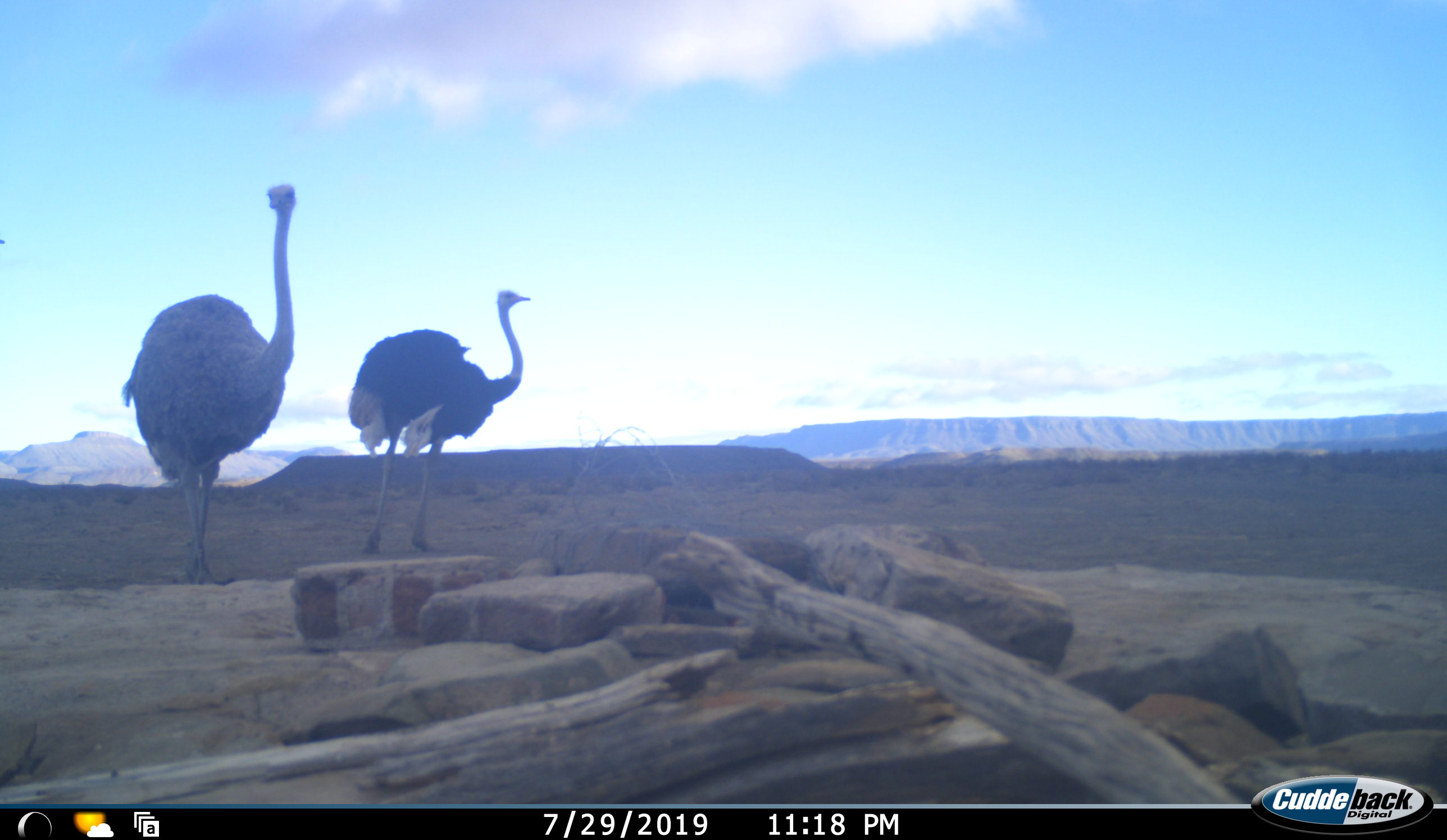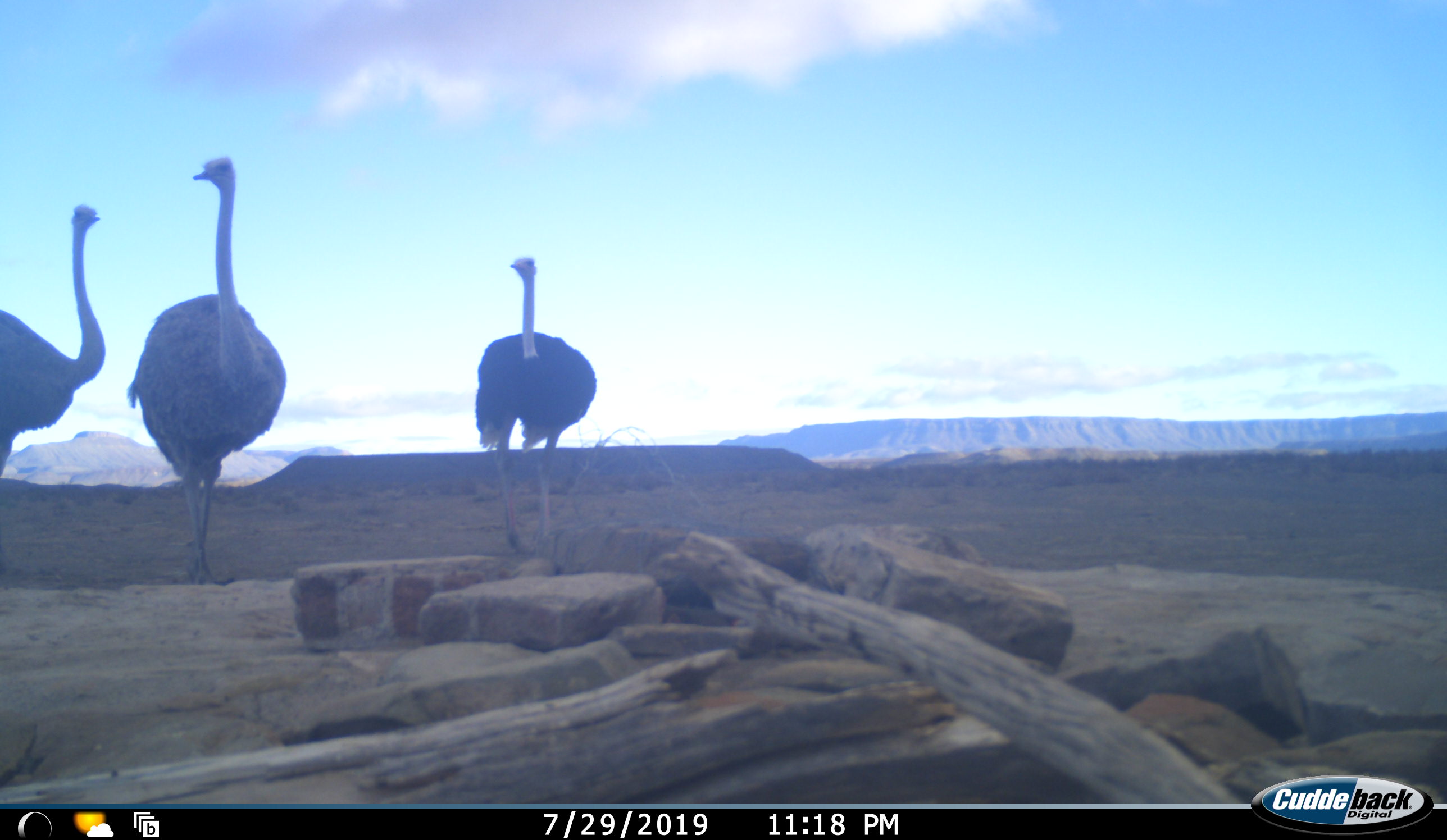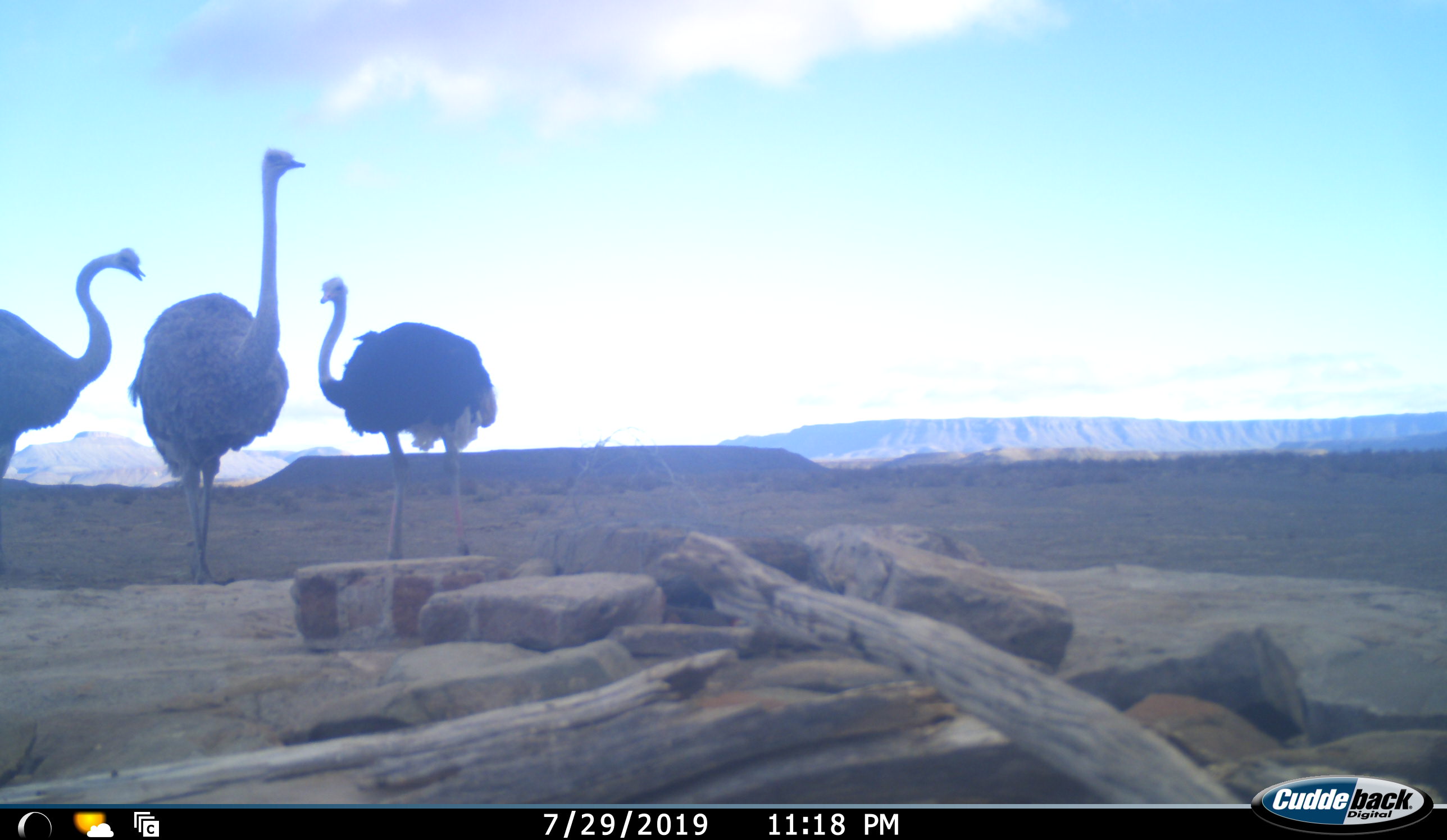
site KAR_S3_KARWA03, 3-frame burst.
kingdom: Animalia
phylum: Chordata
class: Aves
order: Struthioniformes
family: Struthionidae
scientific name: Struthionidae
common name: ostrich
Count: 3.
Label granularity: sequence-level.